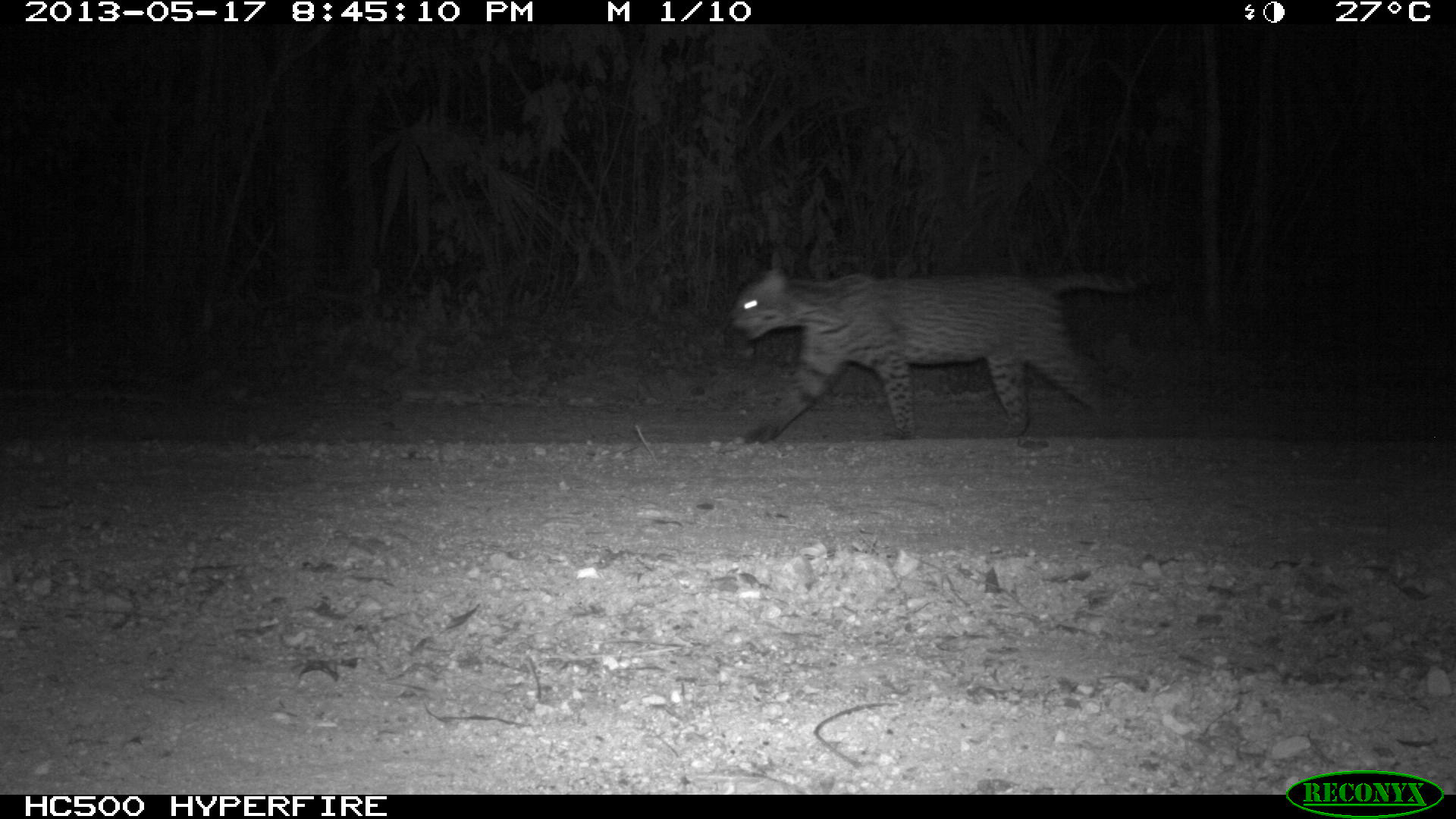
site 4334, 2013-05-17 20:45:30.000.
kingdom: Animalia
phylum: Chordata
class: Mammalia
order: Carnivora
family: Felidae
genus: Leopardus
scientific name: Leopardus pardalis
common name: ocelot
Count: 1.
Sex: male.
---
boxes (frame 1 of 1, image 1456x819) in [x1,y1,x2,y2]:
leopardus pardalis: [721,248,1176,447]